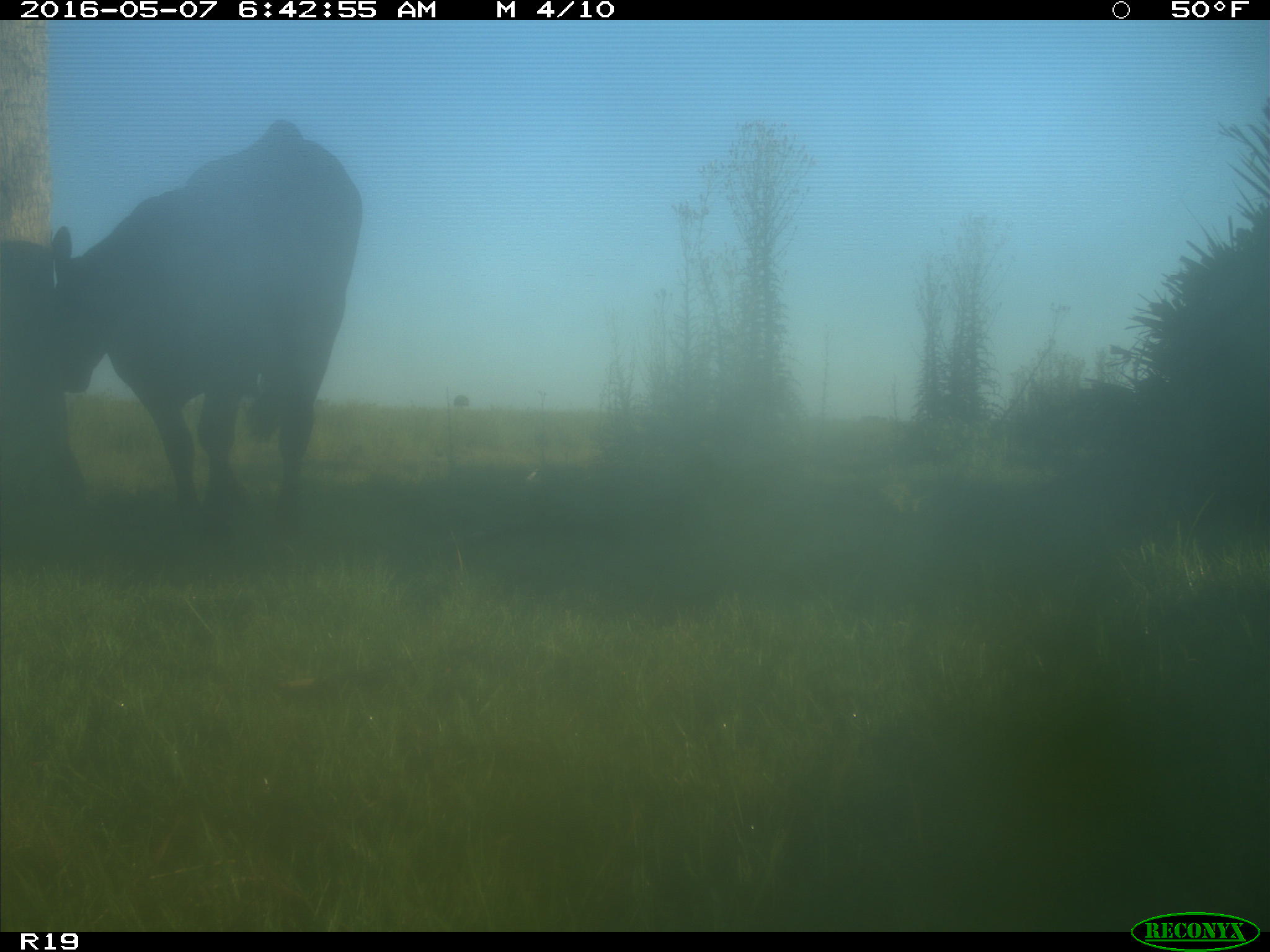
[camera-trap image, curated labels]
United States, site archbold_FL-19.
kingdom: Animalia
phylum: Chordata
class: Mammalia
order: Artiodactyla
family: Bovidae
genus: Bos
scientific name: Bos taurus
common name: domestic cow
Bos taurus (domestic cow).